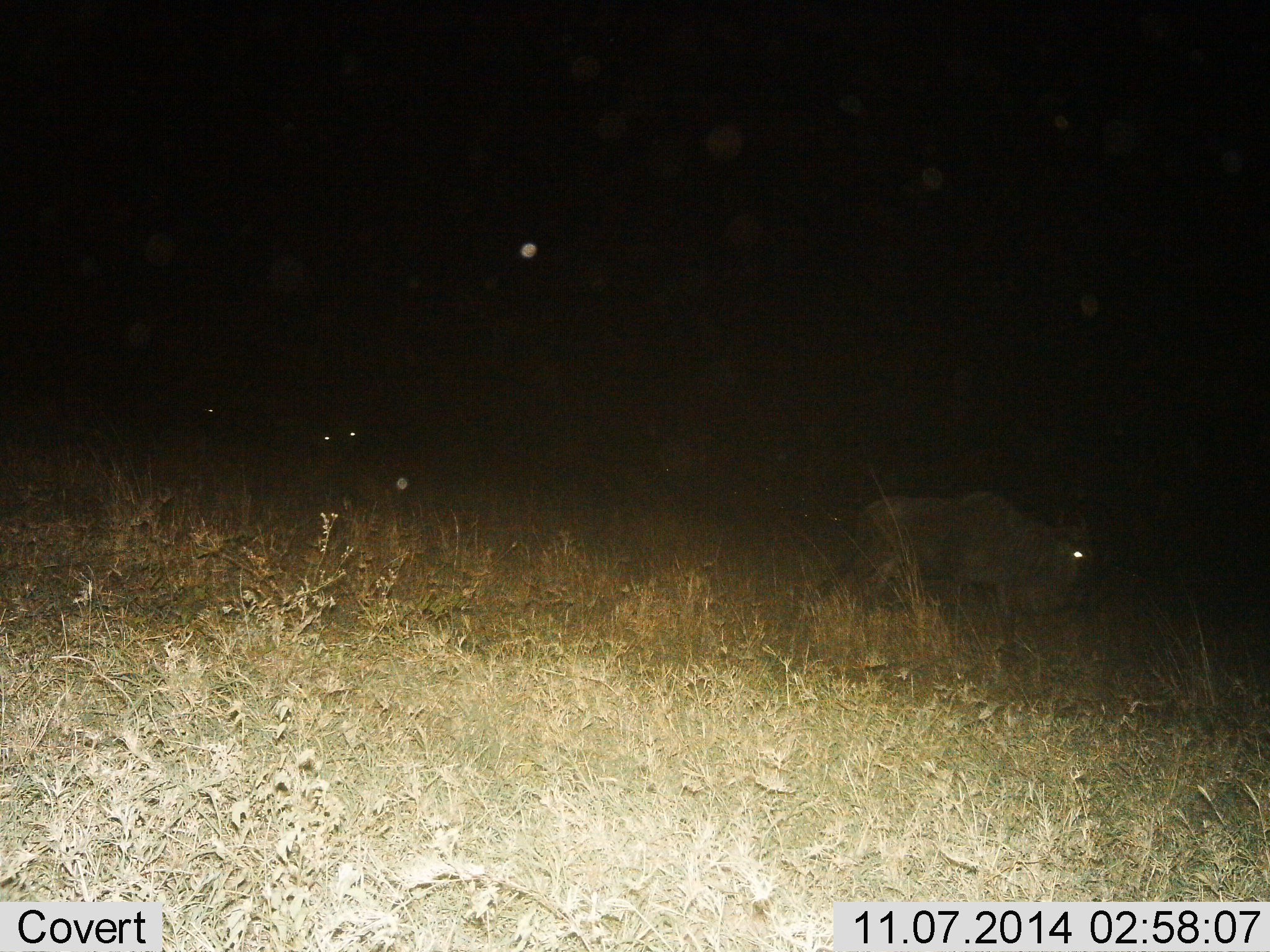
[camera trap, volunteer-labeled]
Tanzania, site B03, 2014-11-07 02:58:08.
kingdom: Animalia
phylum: Chordata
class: Mammalia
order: Artiodactyla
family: Bovidae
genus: Connochaetes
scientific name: Connochaetes taurinus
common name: blue wildebeest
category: wildebeest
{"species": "wildebeest (blue wildebeest) (Connochaetes taurinus)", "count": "3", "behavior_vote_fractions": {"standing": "40%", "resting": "10%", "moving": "60%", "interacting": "0%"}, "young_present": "0%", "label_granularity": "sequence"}